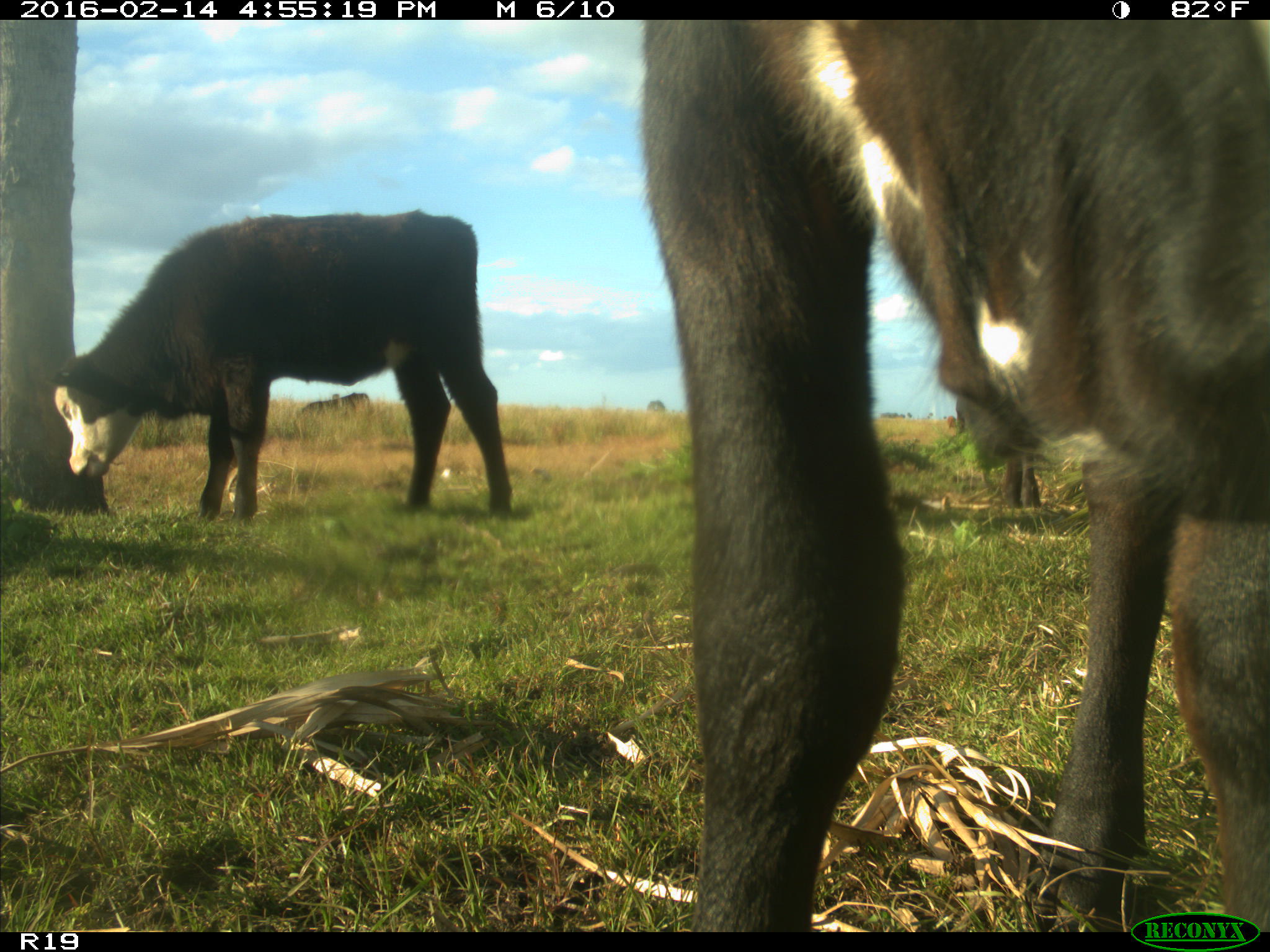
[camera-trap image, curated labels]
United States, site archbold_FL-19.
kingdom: Animalia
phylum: Chordata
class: Mammalia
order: Artiodactyla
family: Bovidae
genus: Bos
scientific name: Bos taurus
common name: domestic cow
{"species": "Bos taurus (domestic cow)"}